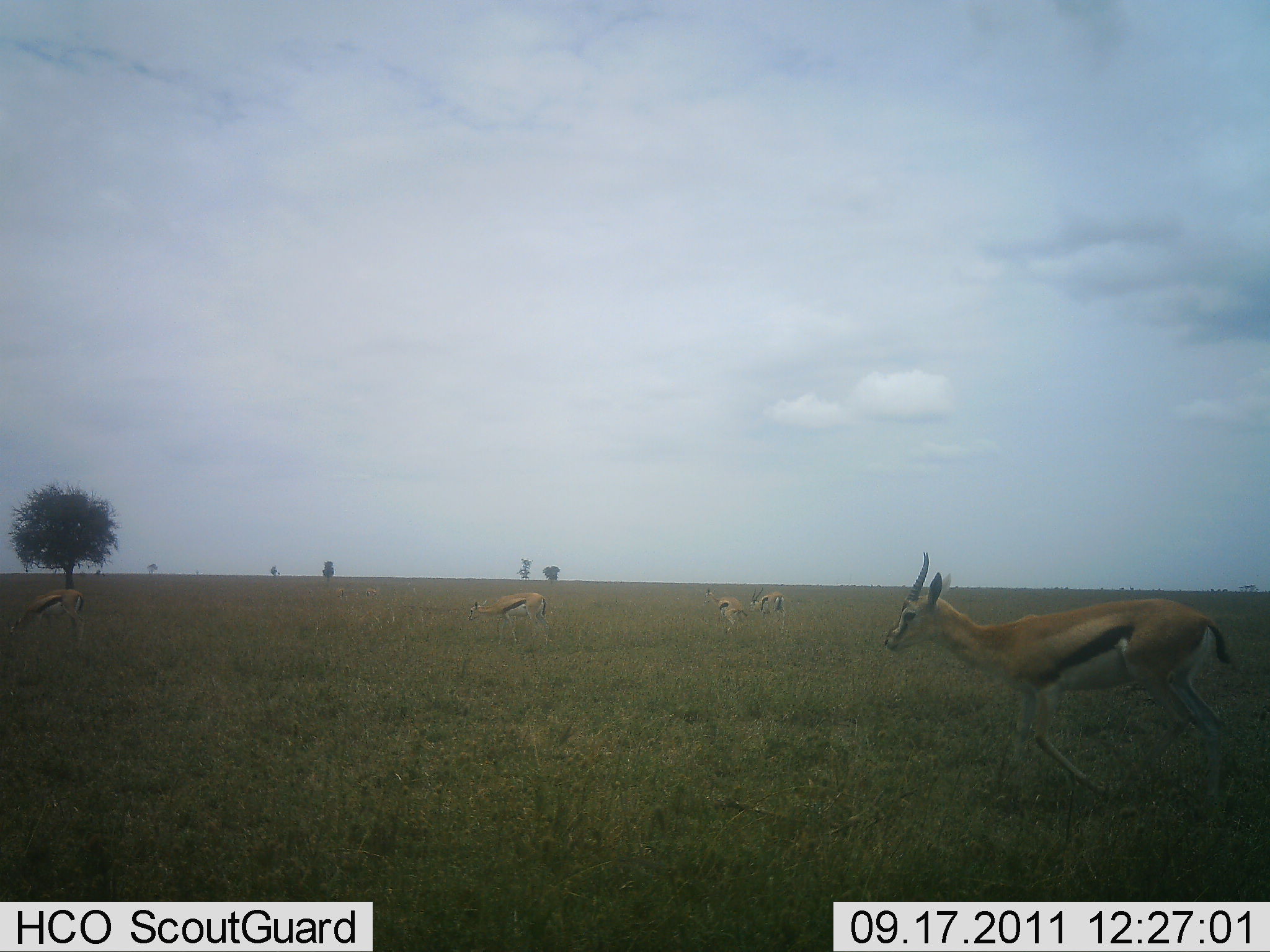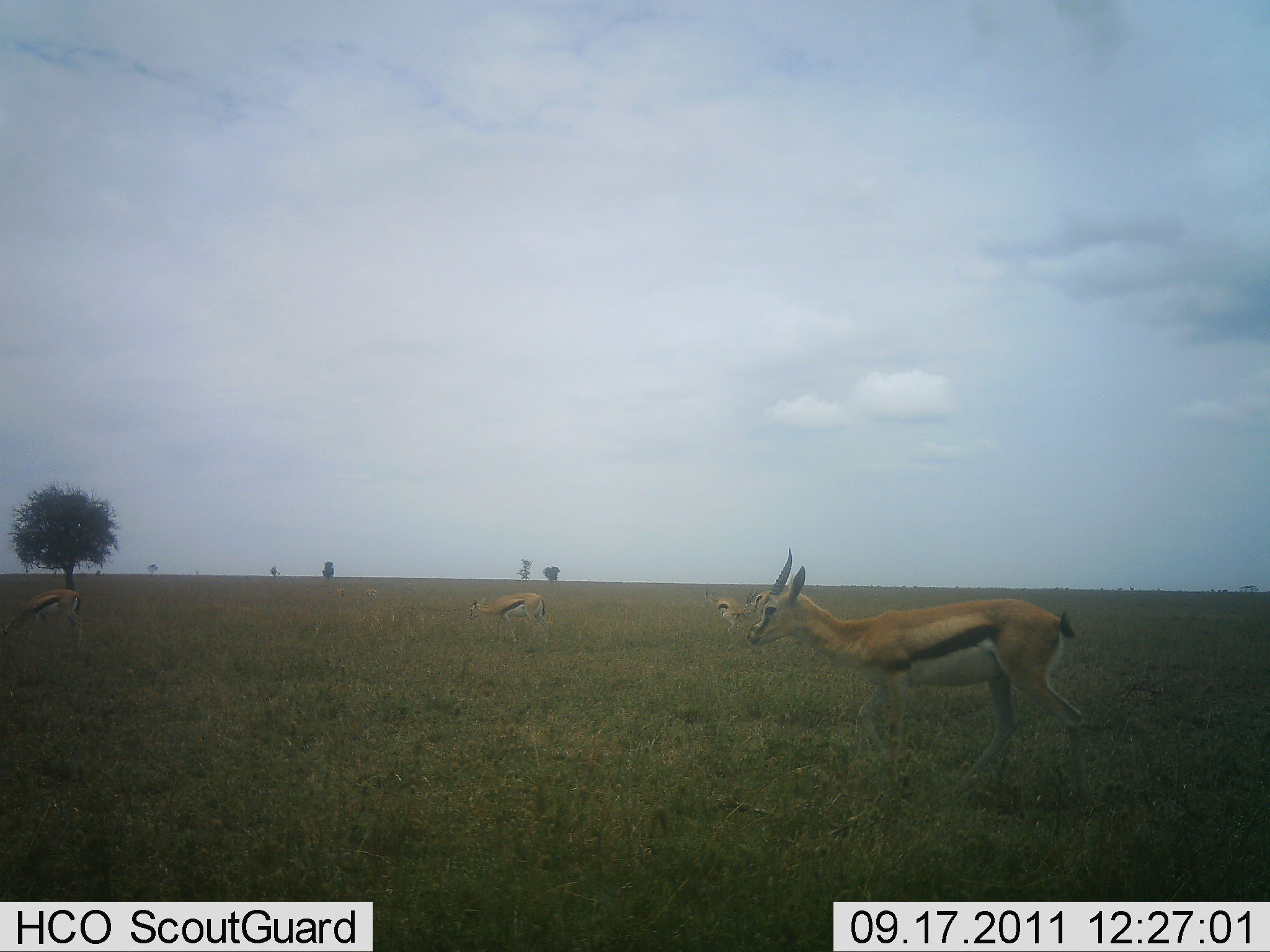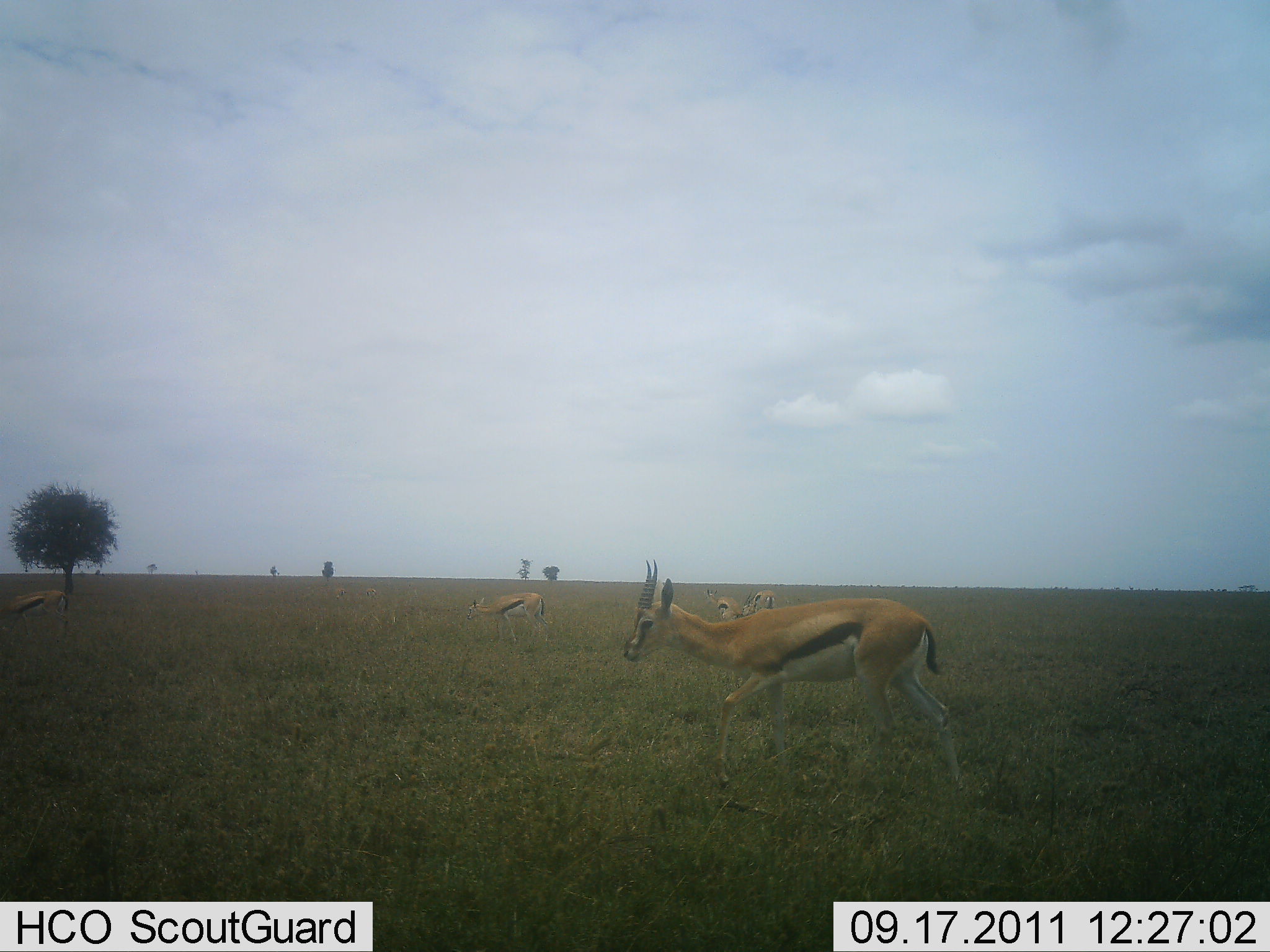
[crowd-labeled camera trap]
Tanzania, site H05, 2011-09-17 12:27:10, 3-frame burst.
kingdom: Animalia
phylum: Chordata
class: Mammalia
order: Artiodactyla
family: Bovidae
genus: Eudorcas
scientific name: Eudorcas thomsonii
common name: thomson's gazelle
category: gazellethomsons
Gazellethomsons (thomson's gazelle) (Eudorcas thomsonii), count 5. Behavior (volunteer vote fractions): standing 14%, resting 0%, moving 100%, interacting 0%. Young present (vote fraction): 0%. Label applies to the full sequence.